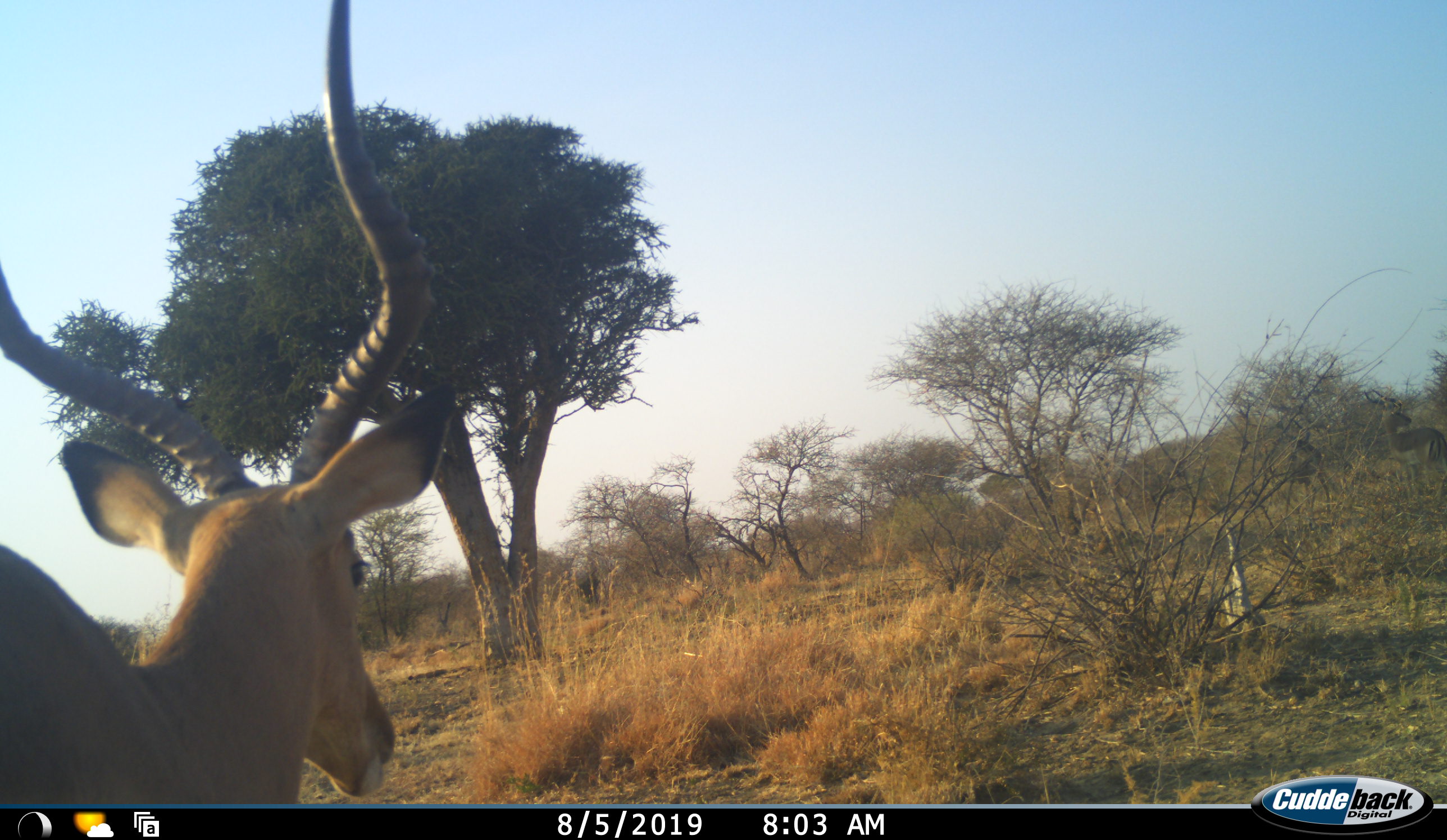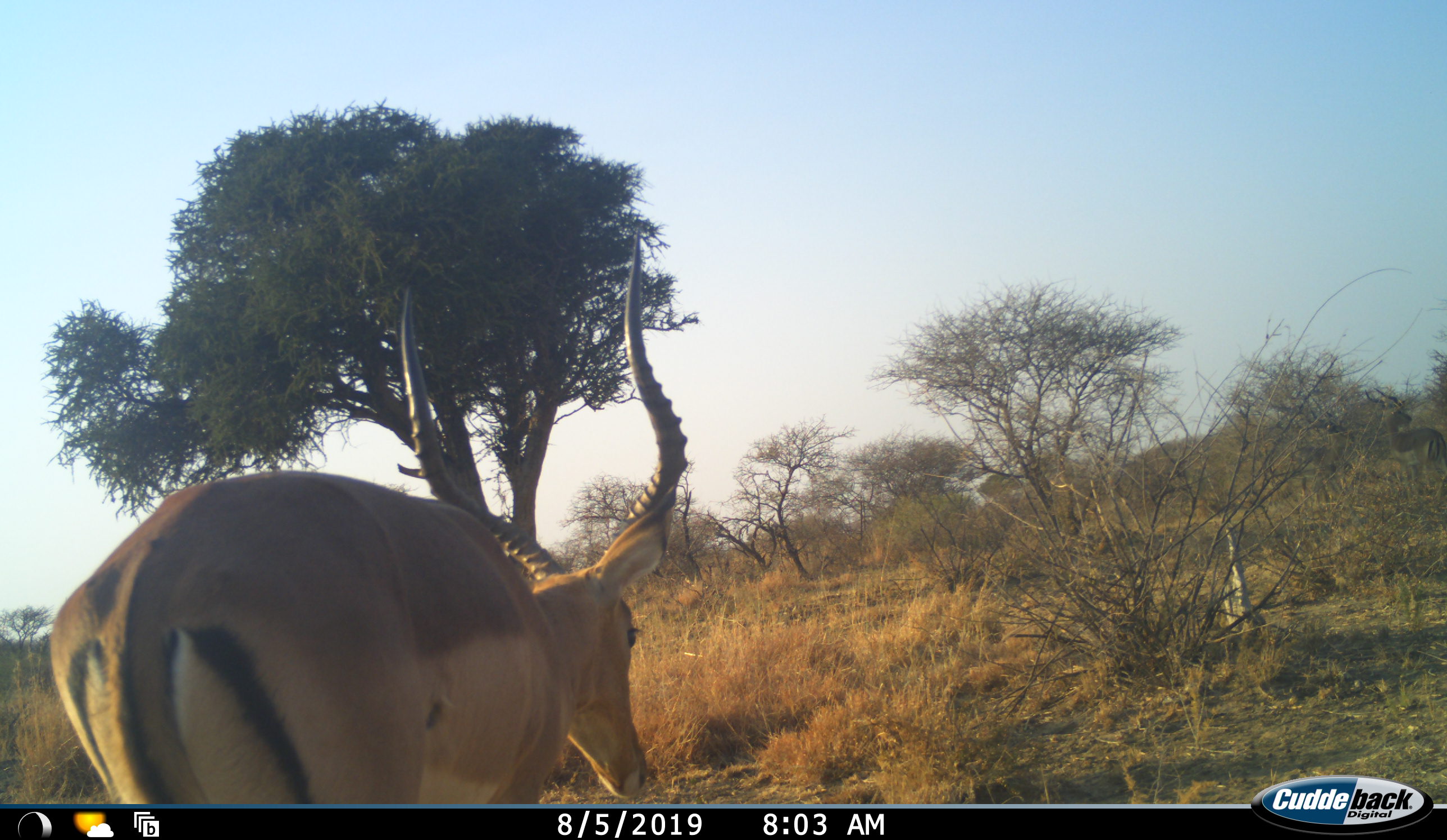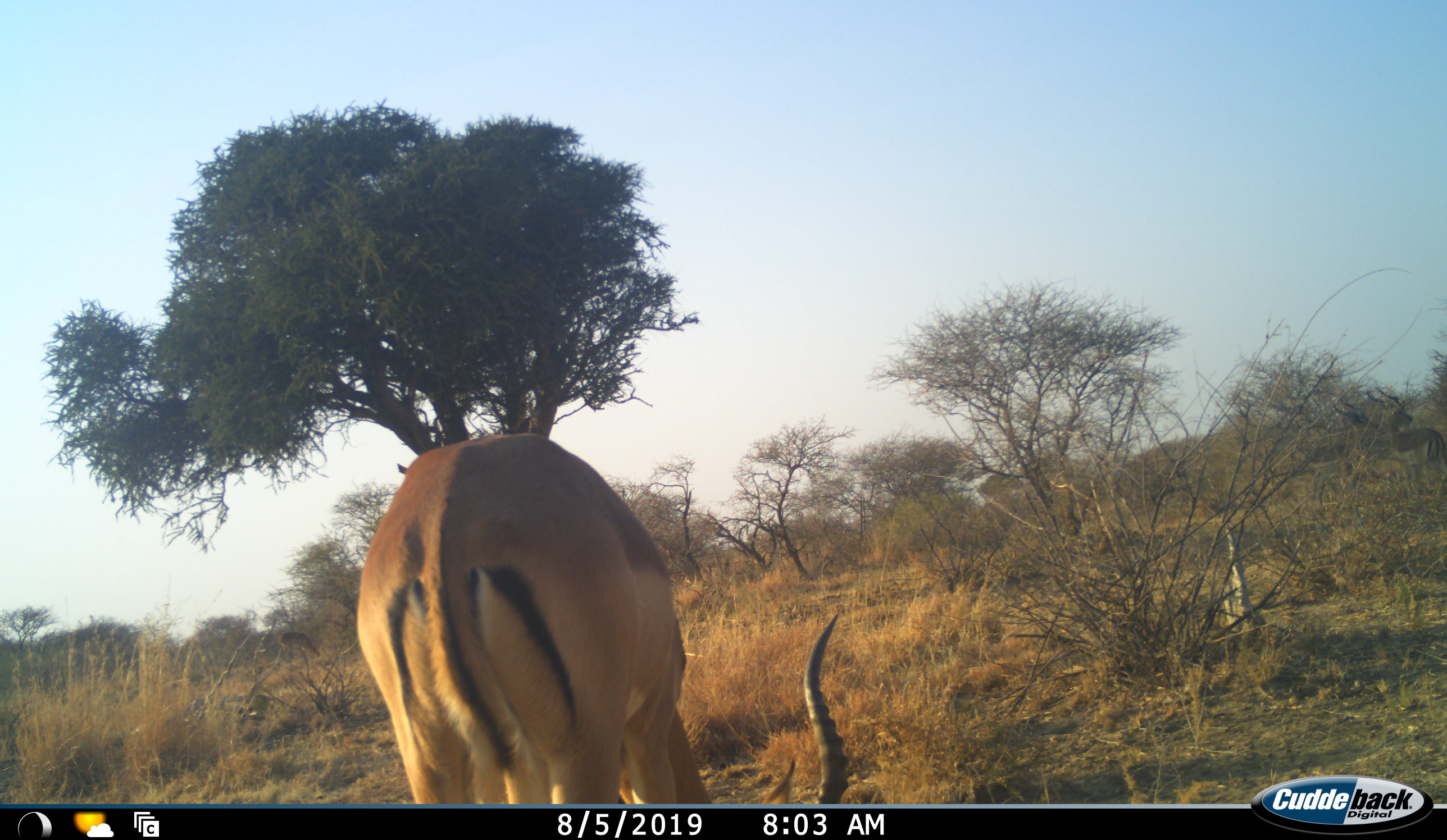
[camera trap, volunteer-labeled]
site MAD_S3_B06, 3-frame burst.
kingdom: Animalia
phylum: Chordata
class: Mammalia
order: Artiodactyla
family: Bovidae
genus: Aepyceros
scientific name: Aepyceros melampus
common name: impala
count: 2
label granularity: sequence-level